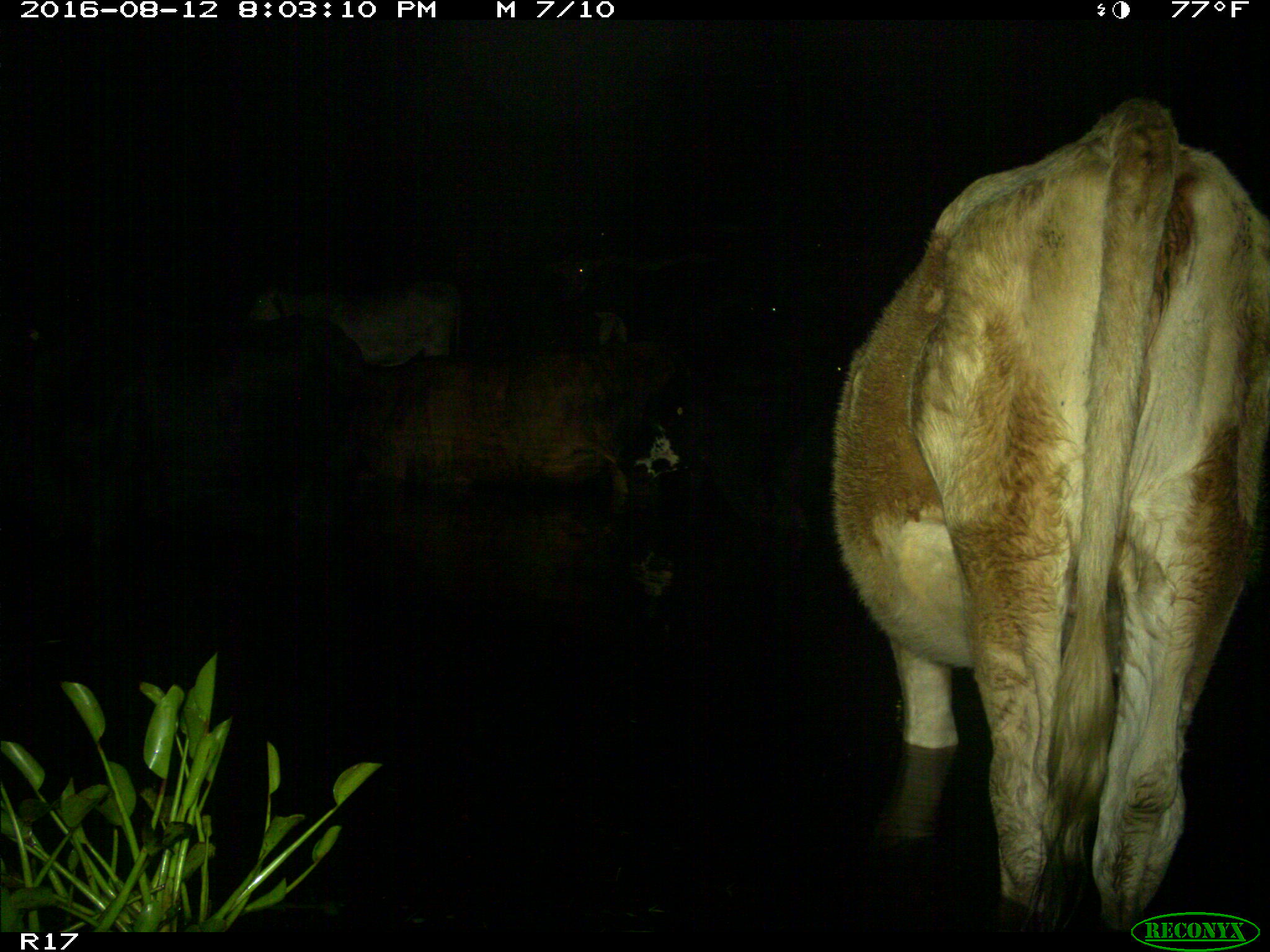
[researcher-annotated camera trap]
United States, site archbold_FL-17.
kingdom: Animalia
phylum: Chordata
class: Mammalia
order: Artiodactyla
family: Bovidae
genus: Bos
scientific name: Bos taurus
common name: domestic cow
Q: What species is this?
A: Bos taurus (domestic cow).